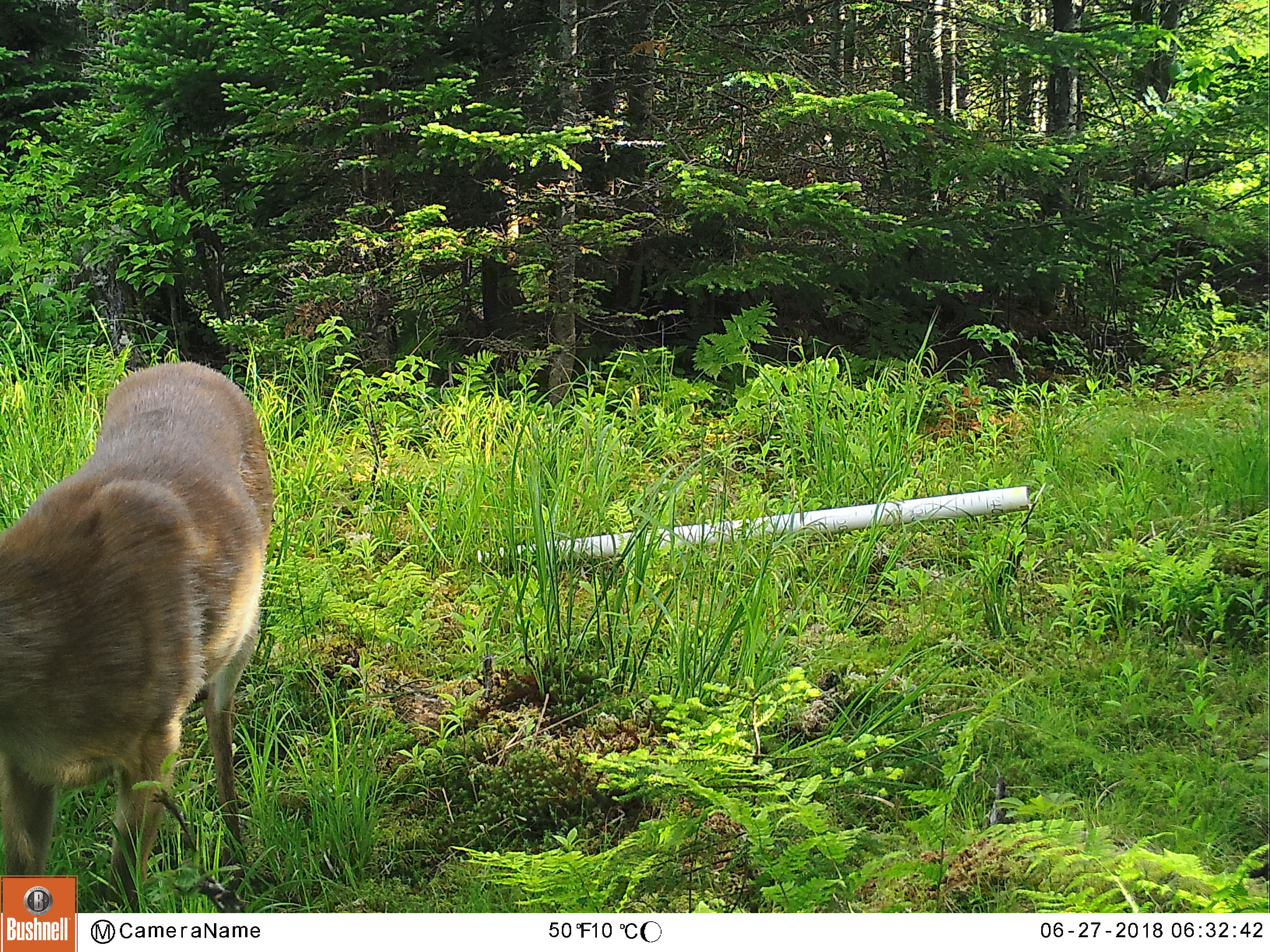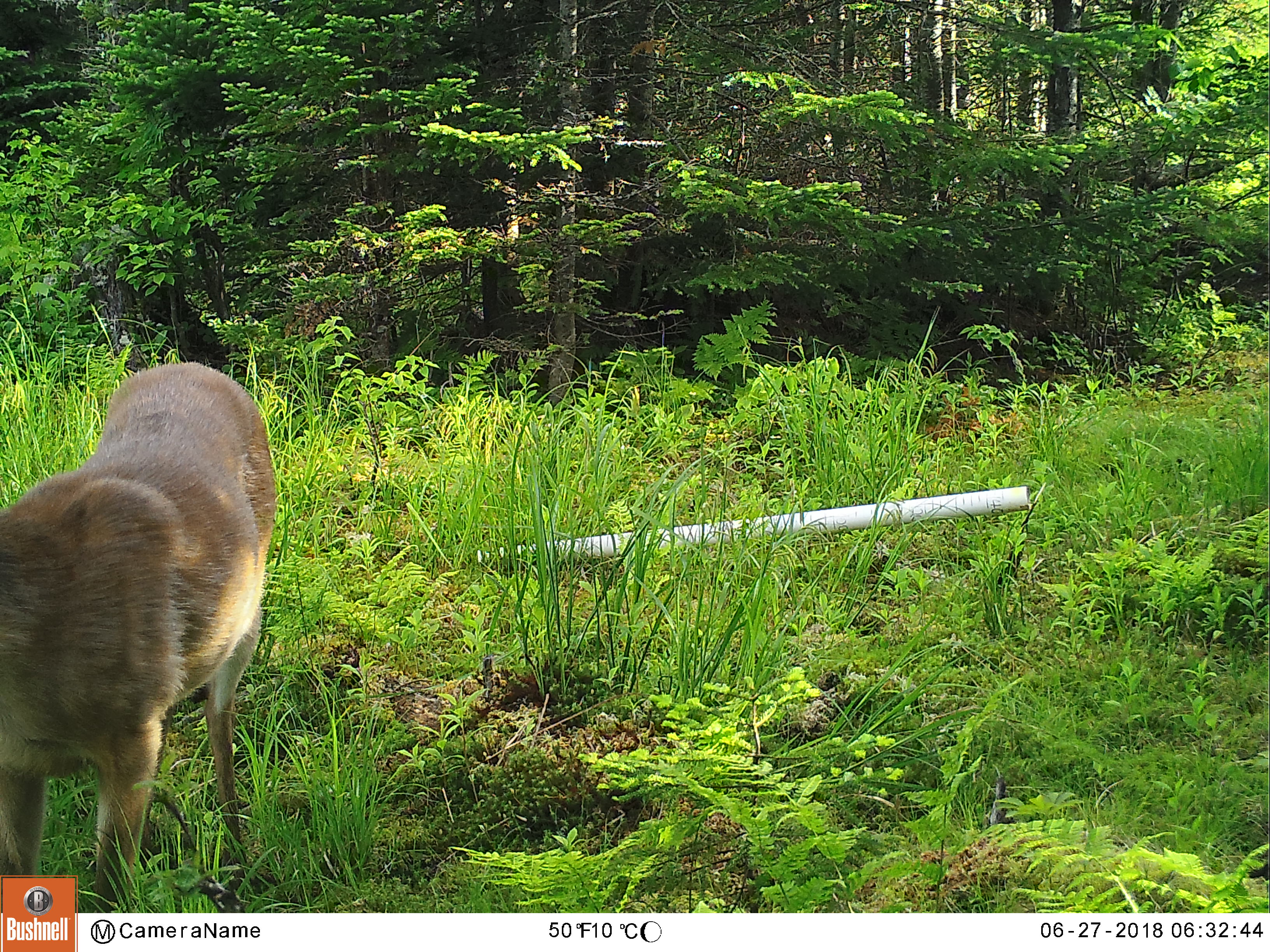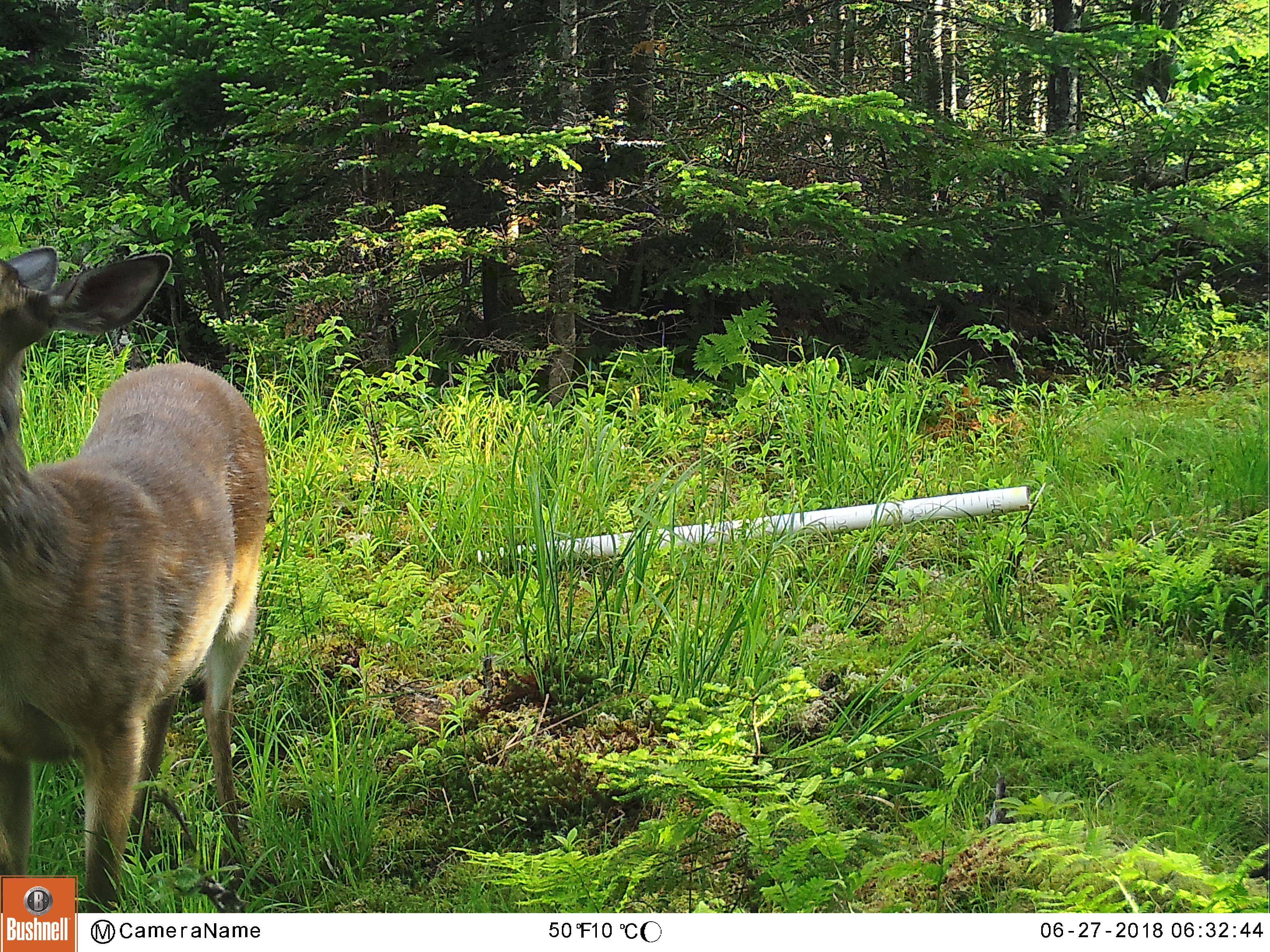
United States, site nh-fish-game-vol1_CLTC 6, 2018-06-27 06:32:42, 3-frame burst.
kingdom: Animalia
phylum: Chordata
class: Mammalia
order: Artiodactyla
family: Cervidae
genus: Odocoileus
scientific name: Odocoileus virginianus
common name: white-tailed deer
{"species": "white-tailed deer (Odocoileus virginianus)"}